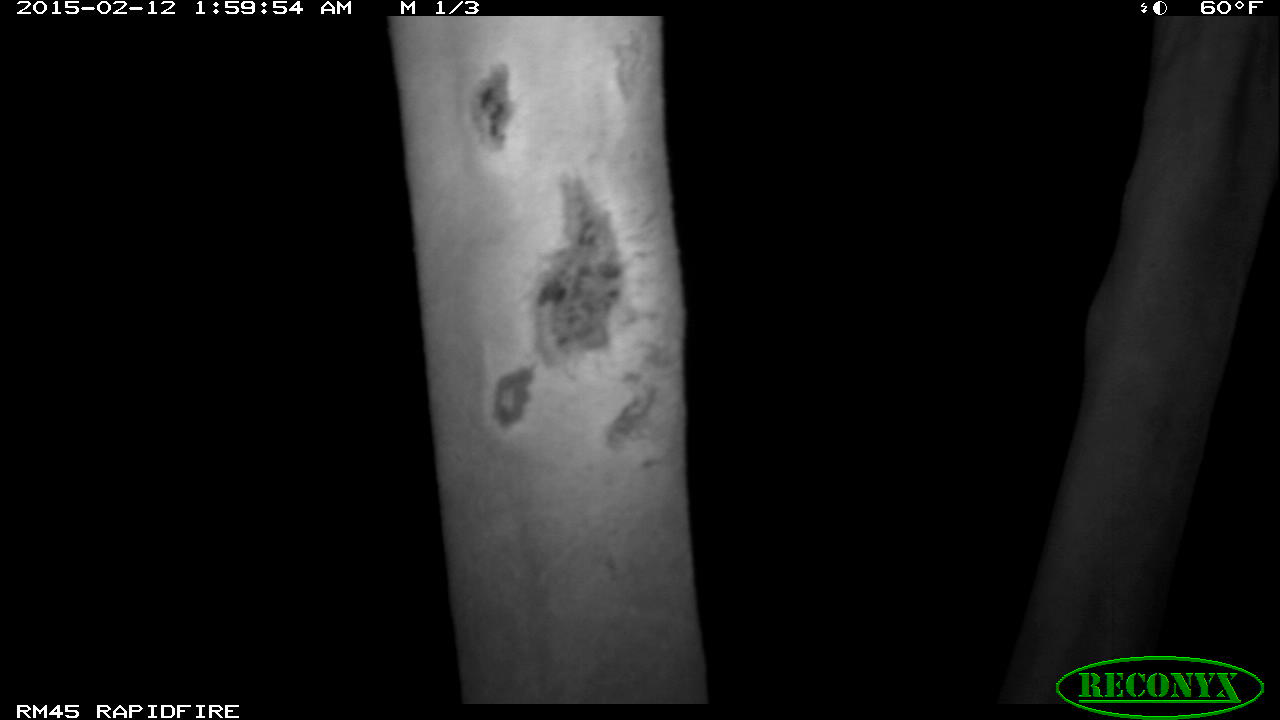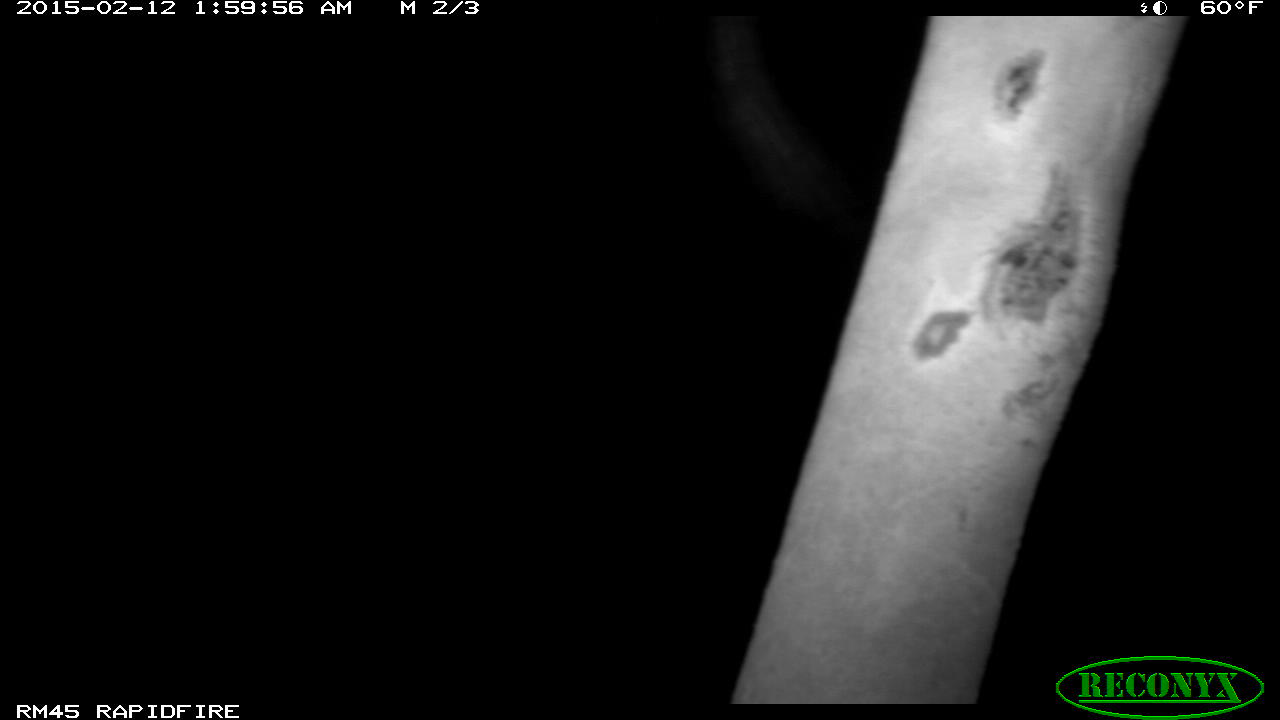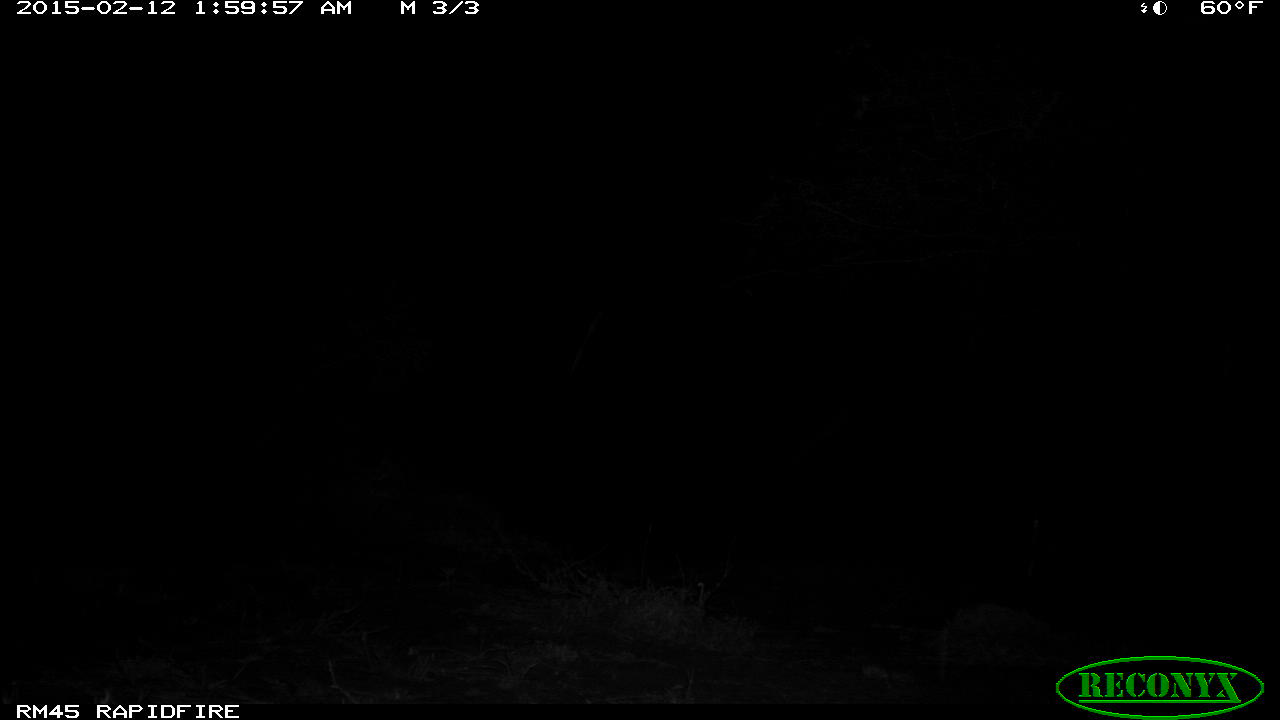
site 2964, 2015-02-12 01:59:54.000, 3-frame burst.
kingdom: Animalia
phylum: Chordata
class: Mammalia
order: Artiodactyla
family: Giraffidae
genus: Giraffa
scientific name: Giraffa camelopardalis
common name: giraffe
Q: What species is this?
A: Giraffa camelopardalis (giraffe).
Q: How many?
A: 1.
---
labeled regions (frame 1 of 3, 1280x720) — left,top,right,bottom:
giraffa camelopardalis: 371,14,1280,705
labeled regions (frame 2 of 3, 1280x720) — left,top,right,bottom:
giraffa camelopardalis: 715,10,1195,704